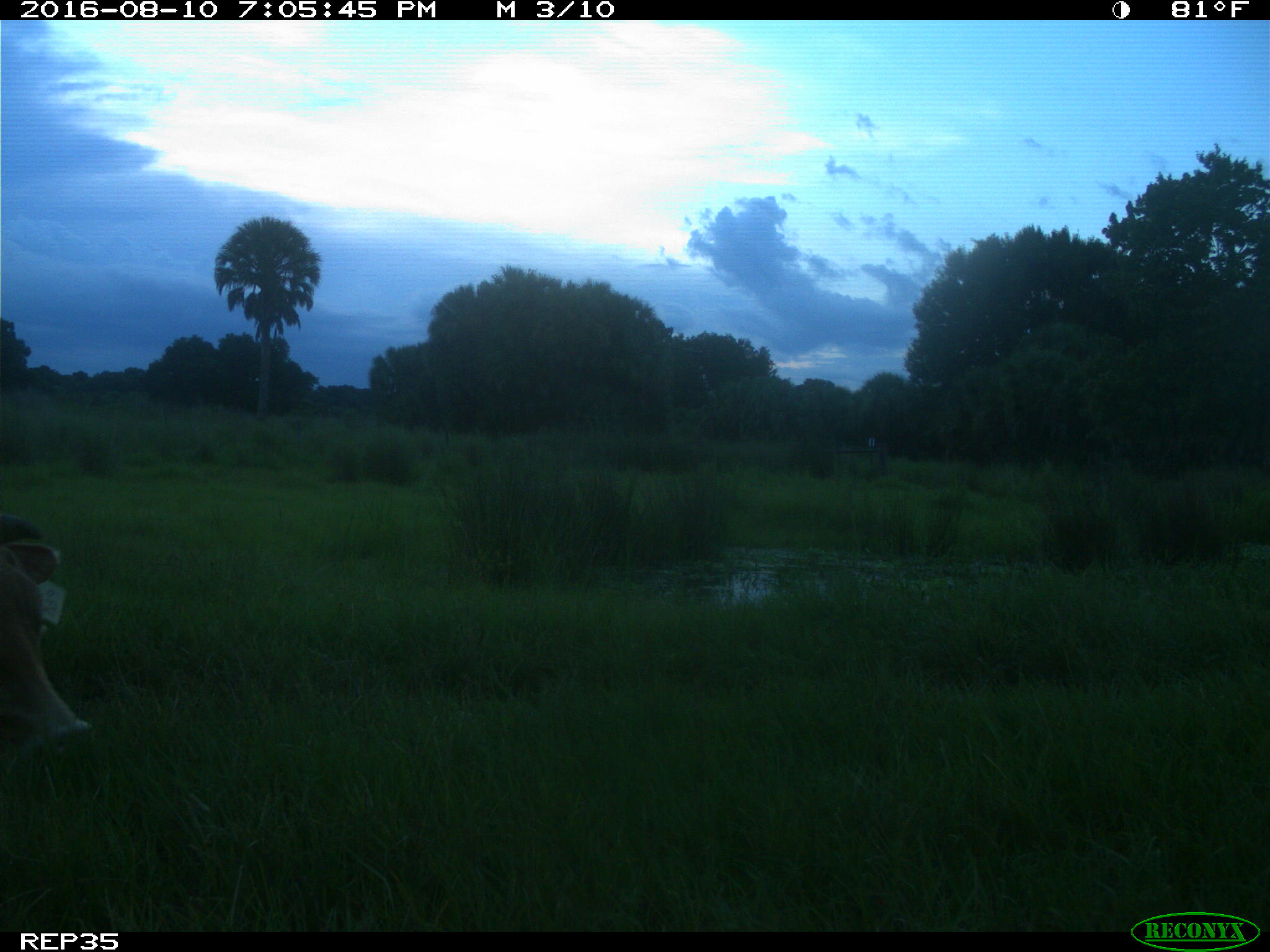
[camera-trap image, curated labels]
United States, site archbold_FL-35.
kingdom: Animalia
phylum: Chordata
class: Mammalia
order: Artiodactyla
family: Bovidae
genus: Bos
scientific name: Bos taurus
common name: domestic cow